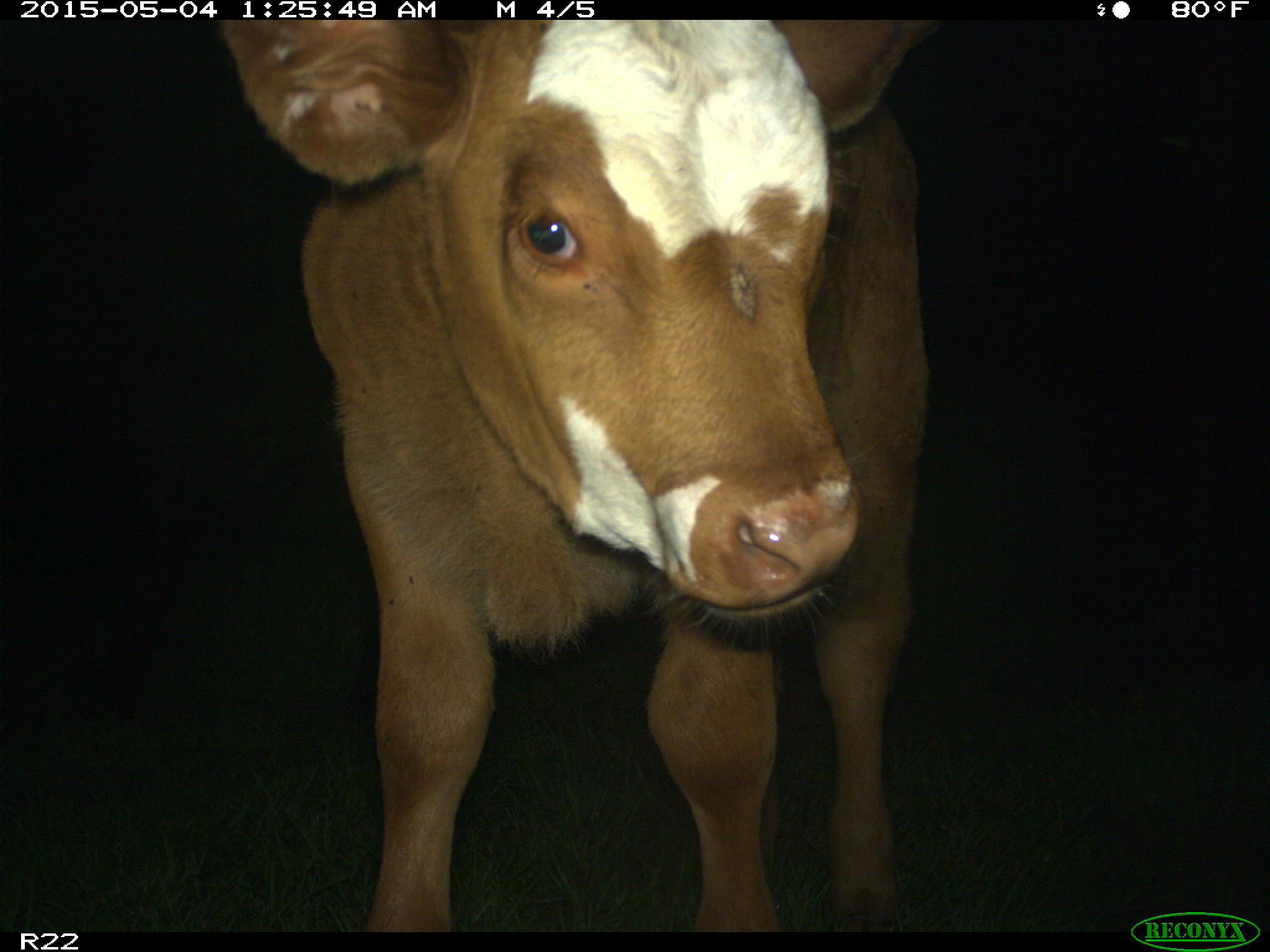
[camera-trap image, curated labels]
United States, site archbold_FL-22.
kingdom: Animalia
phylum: Chordata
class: Mammalia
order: Artiodactyla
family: Bovidae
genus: Bos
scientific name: Bos taurus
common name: domestic cow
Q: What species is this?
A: Bos taurus (domestic cow).